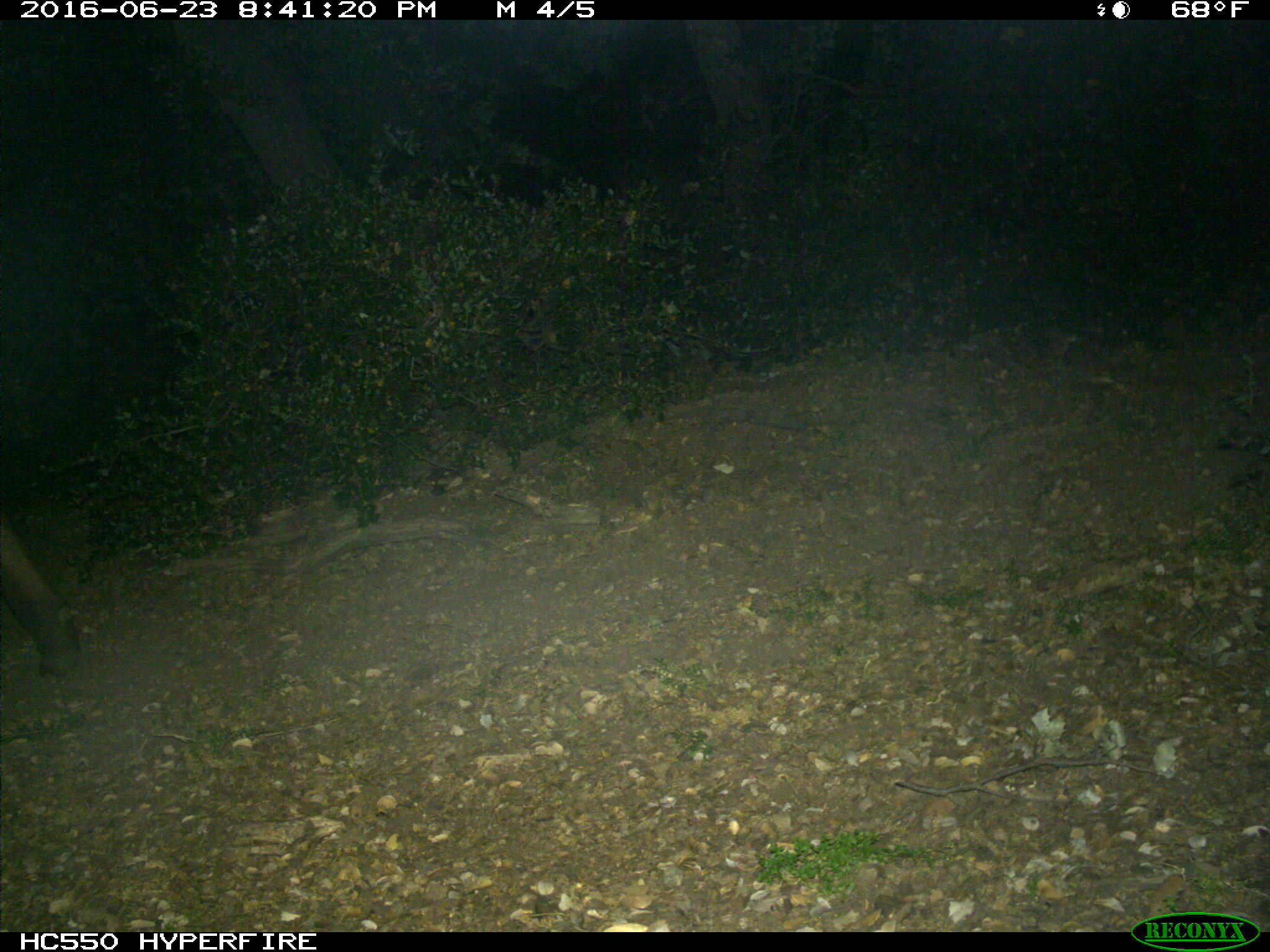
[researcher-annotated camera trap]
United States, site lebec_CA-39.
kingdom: Animalia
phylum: Chordata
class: Mammalia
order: Artiodactyla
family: Bovidae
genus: Bos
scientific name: Bos taurus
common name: domestic cow